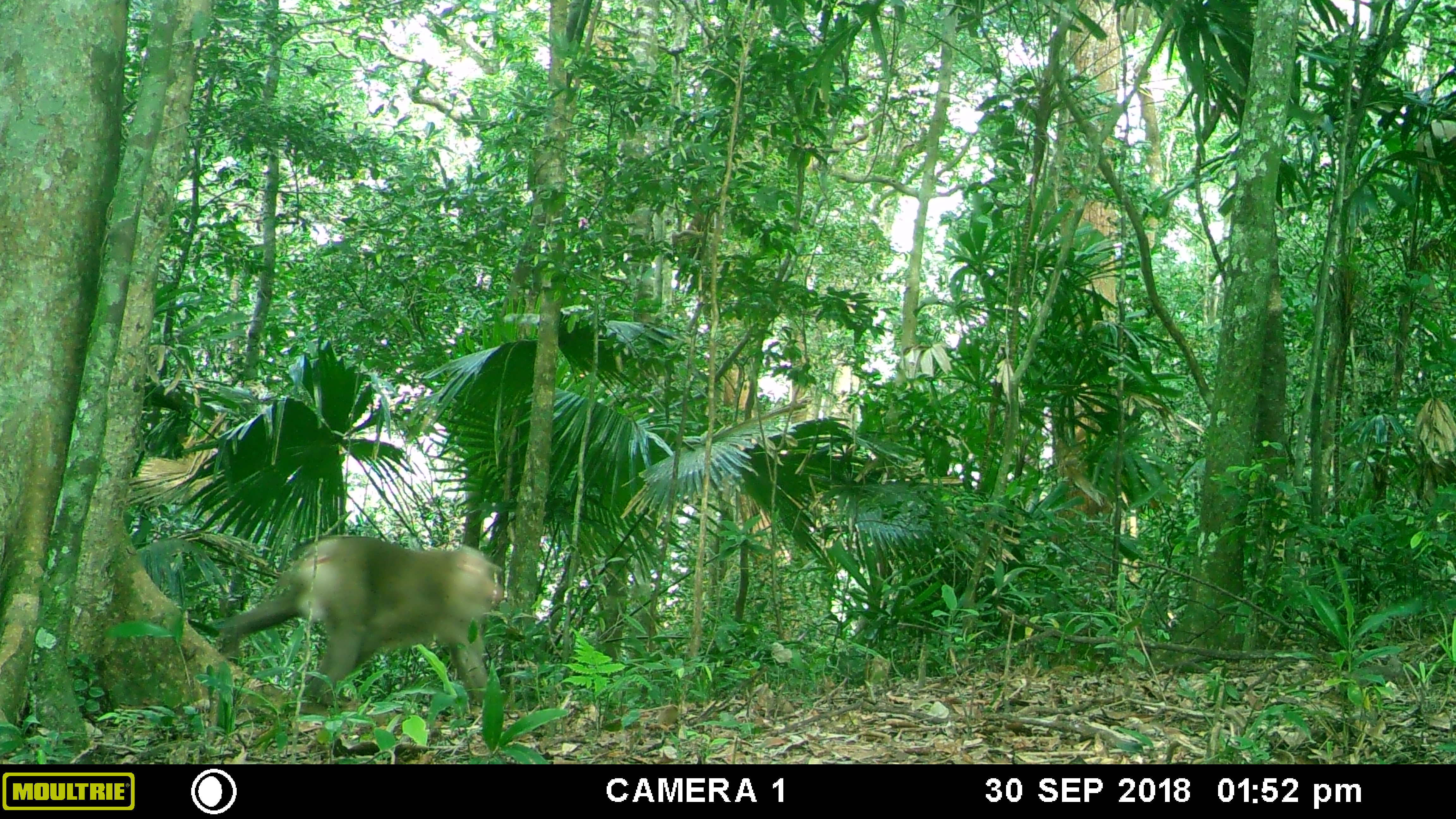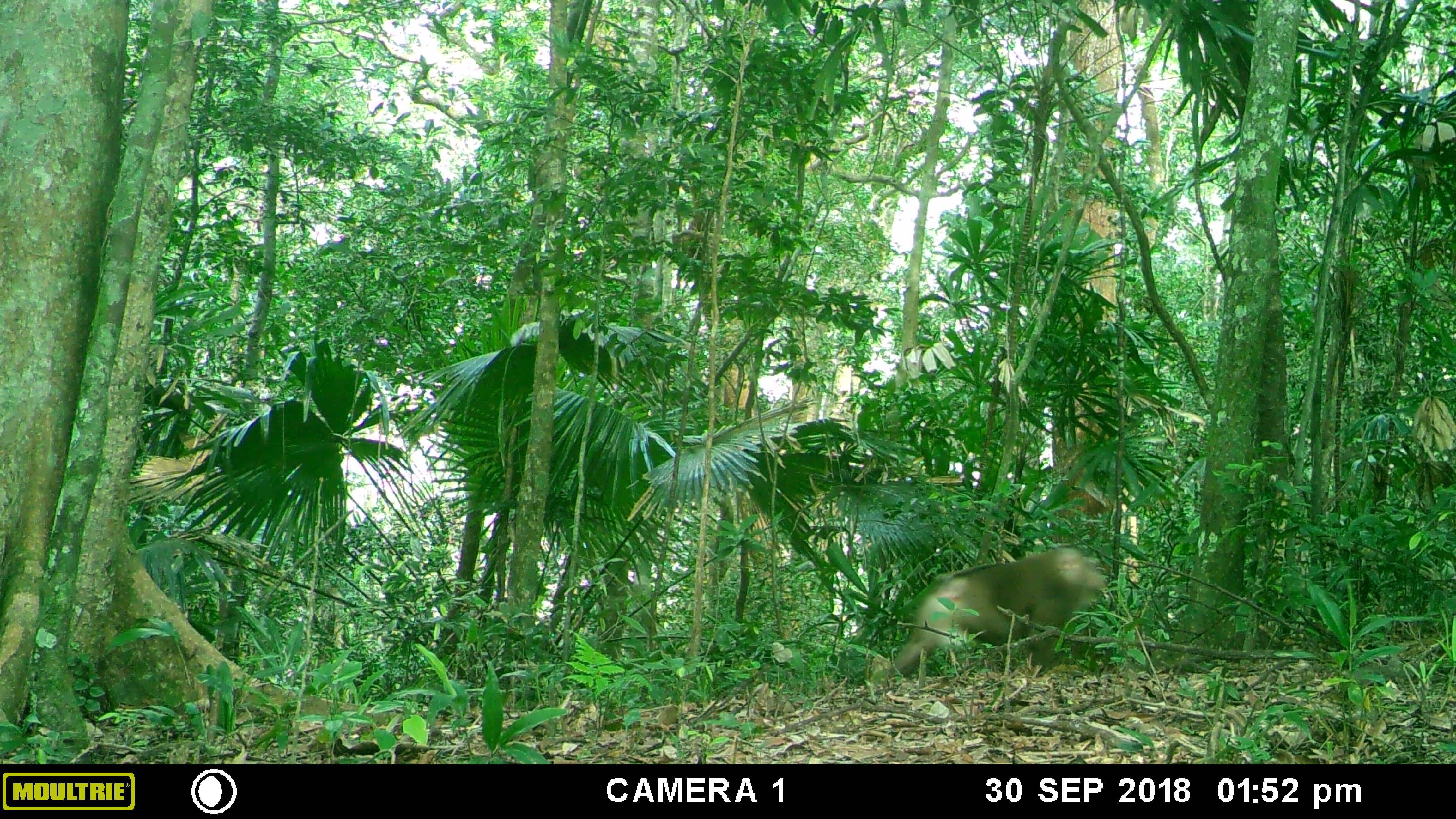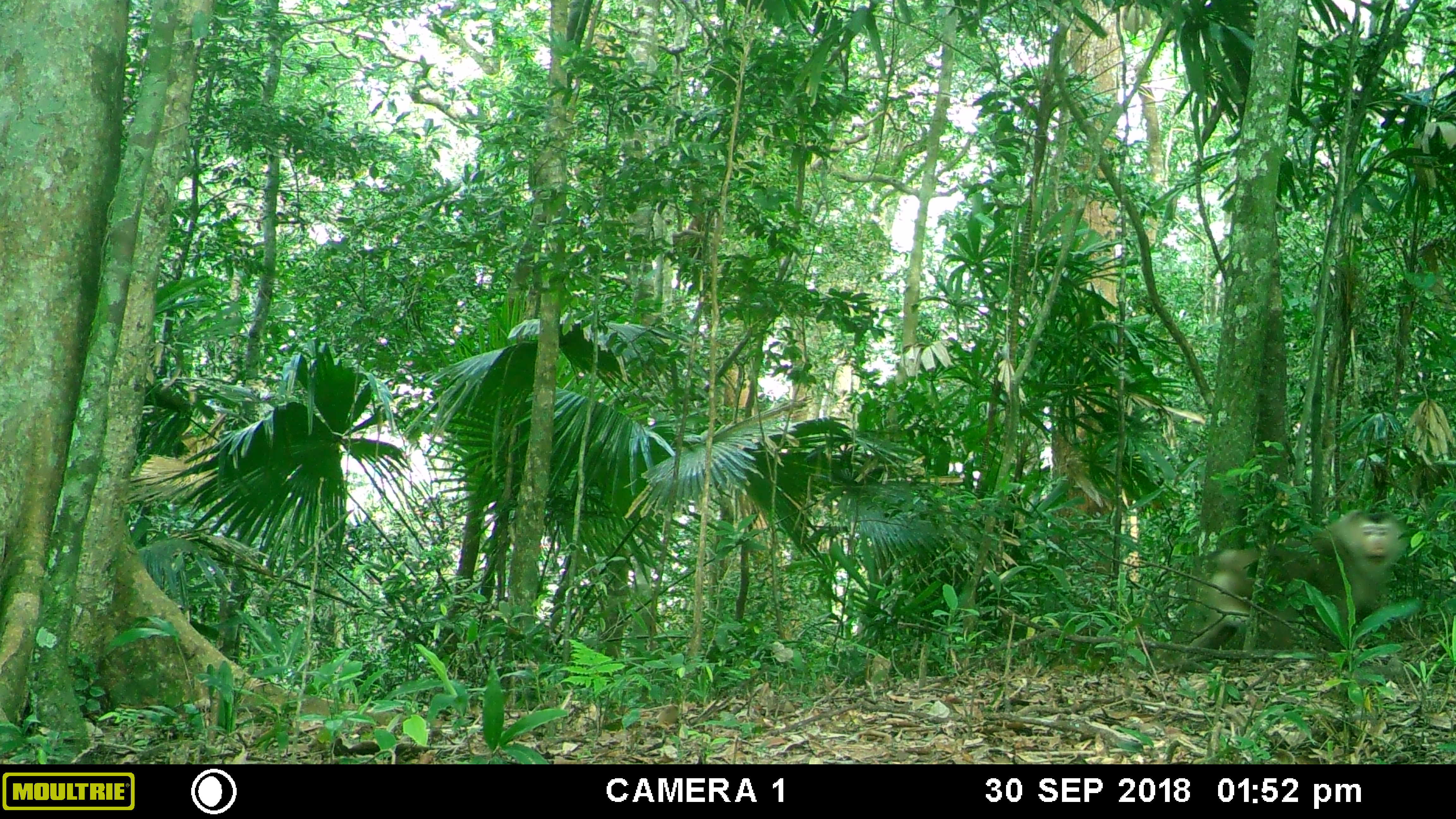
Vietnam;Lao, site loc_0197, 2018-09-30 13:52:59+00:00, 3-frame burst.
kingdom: Animalia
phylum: Chordata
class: Mammalia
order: Primates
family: Cercopithecidae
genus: Macaca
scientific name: Macaca nemestrina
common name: pig-tailed macaque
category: pig tailed macaque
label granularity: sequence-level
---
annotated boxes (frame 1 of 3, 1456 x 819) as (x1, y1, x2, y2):
pig tailed macaque: (221, 535, 506, 708)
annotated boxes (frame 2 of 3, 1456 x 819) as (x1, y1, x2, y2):
pig tailed macaque: (888, 546, 1104, 676)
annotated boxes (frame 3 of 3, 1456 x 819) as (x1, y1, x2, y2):
pig tailed macaque: (1183, 510, 1407, 660)